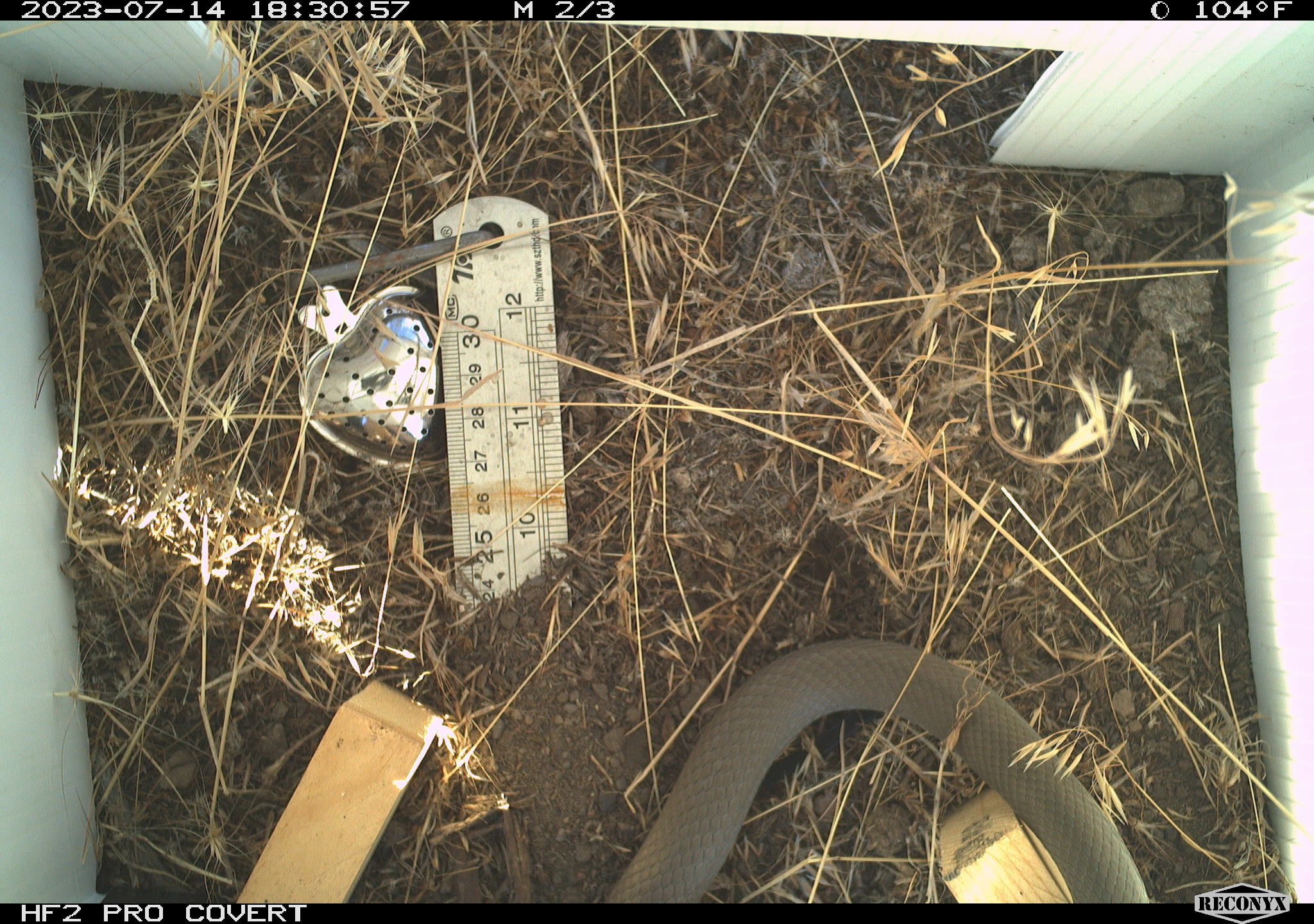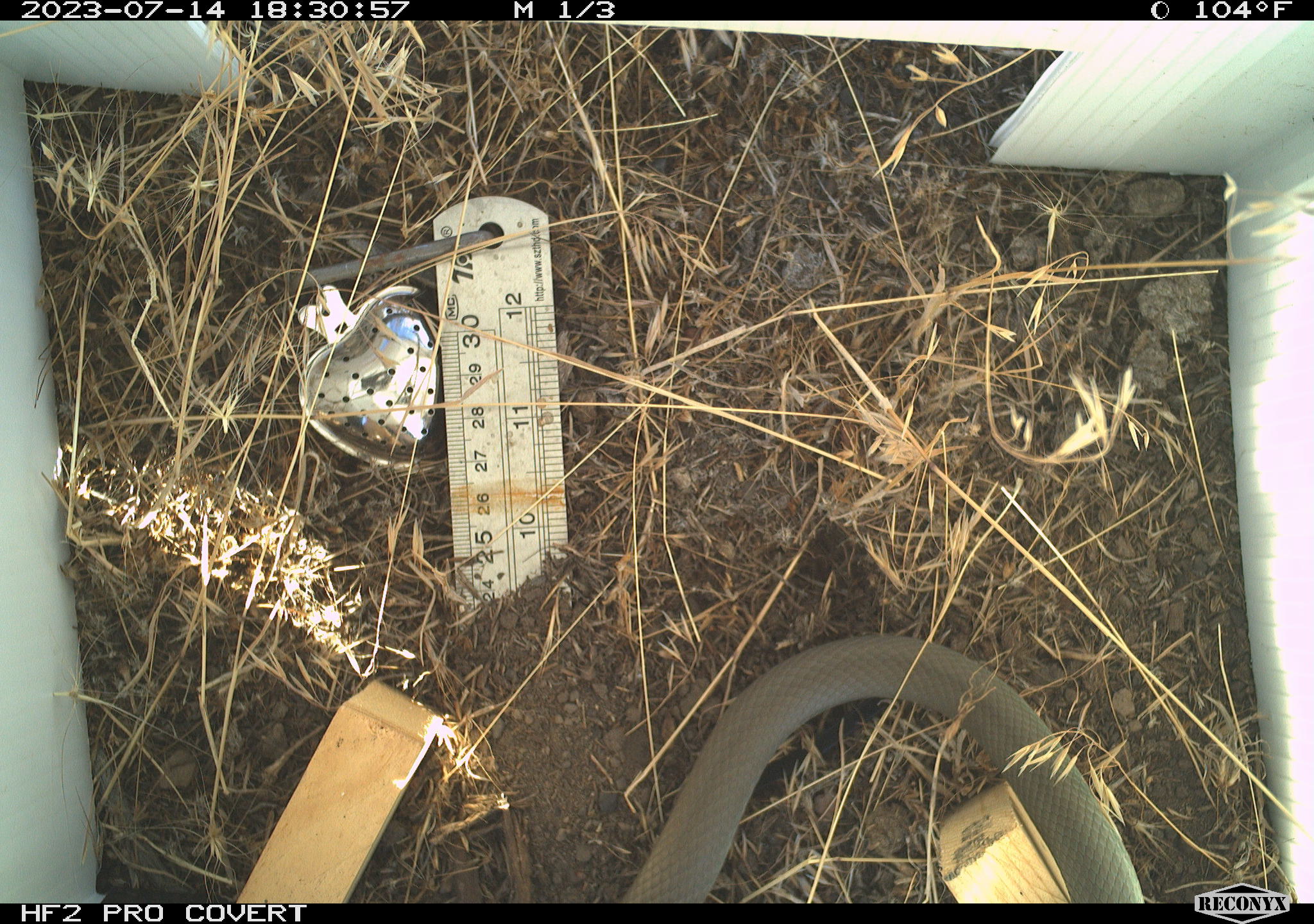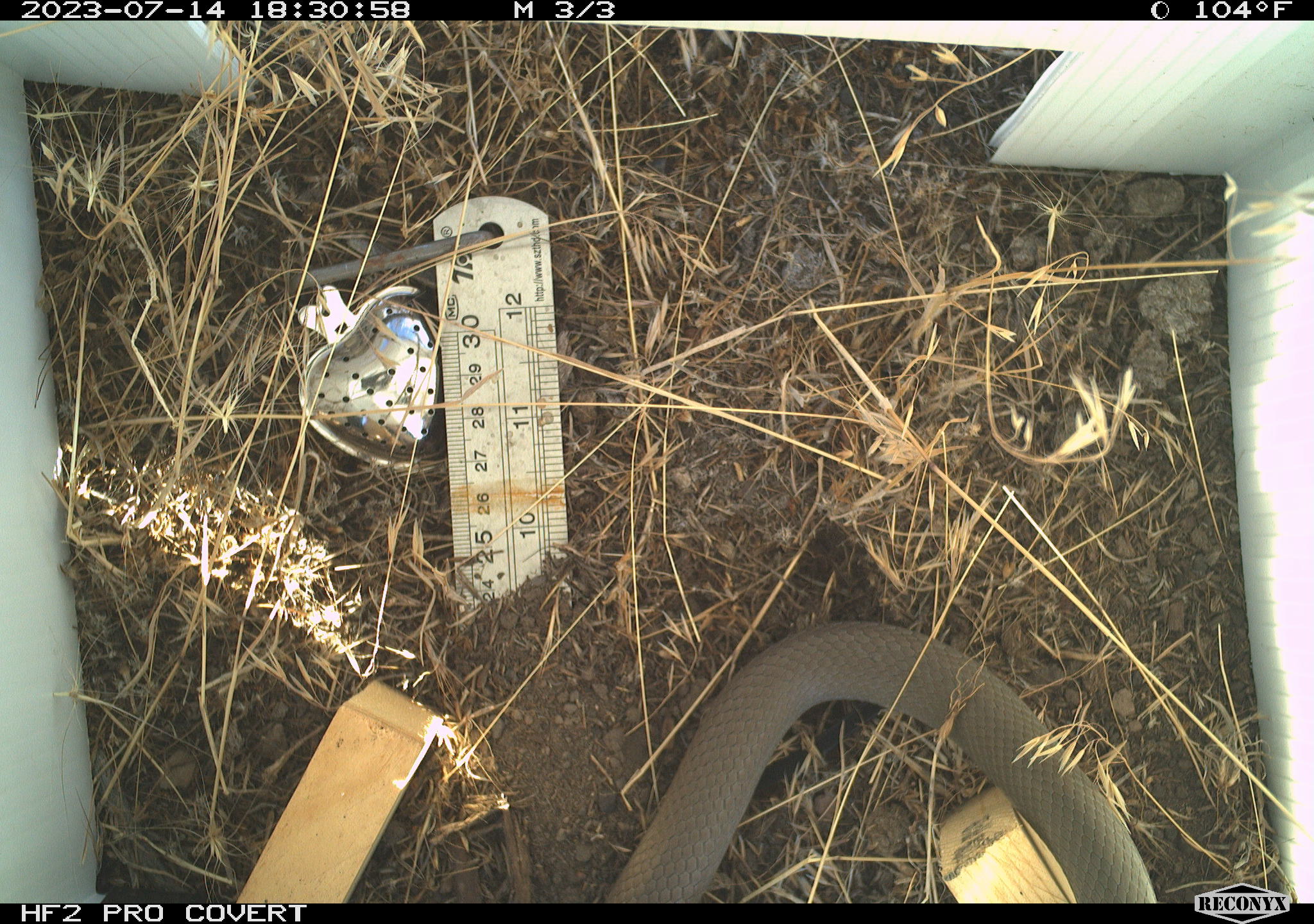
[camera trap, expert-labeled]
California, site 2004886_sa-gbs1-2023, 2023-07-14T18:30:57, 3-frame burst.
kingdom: Animalia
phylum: Chordata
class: Reptilia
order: Squamata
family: Colubridae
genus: Coluber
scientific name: Coluber constrictor mormon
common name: western yellow-bellied racer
Western yellow-bellied racer (Coluber constrictor mormon).